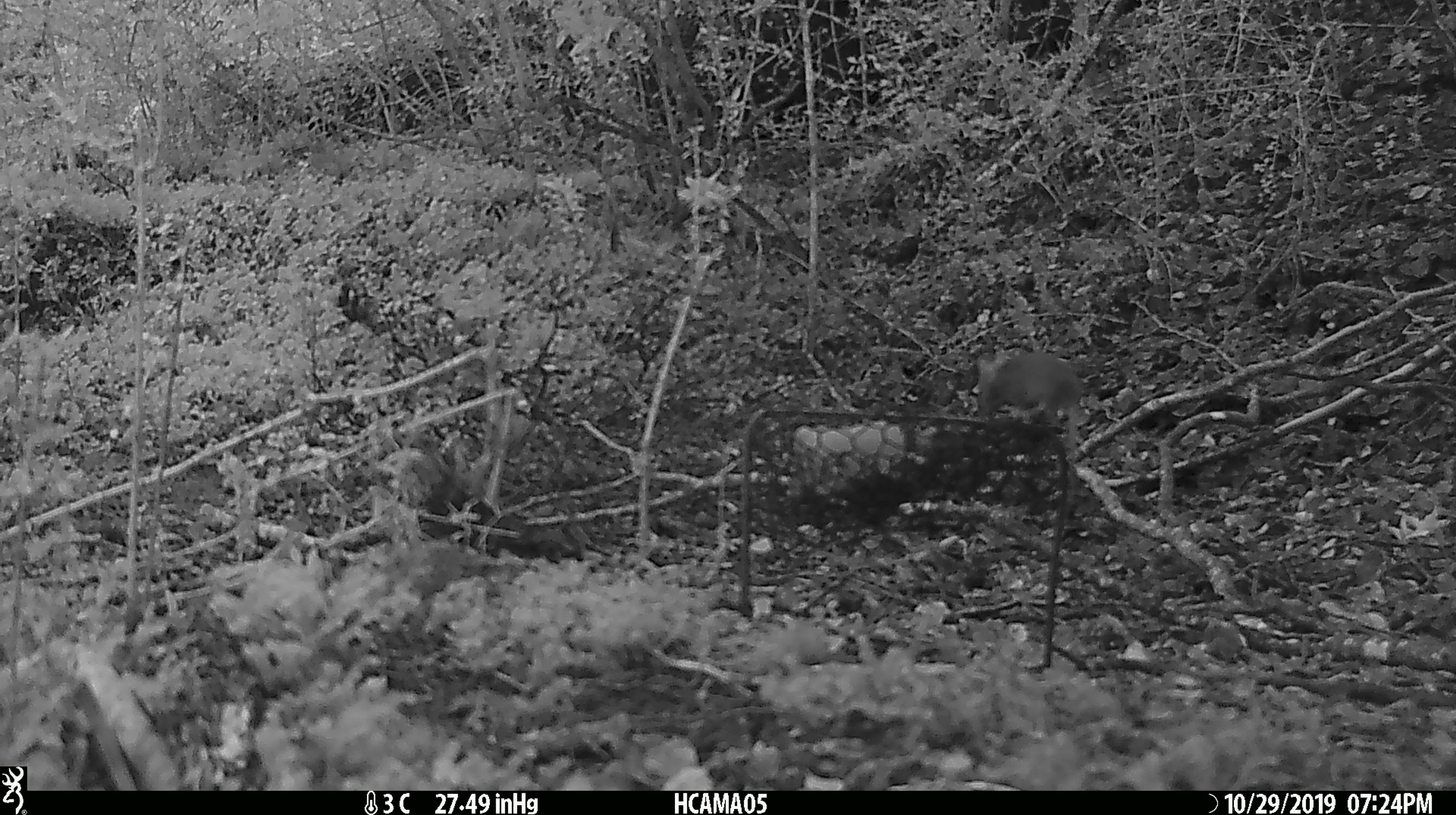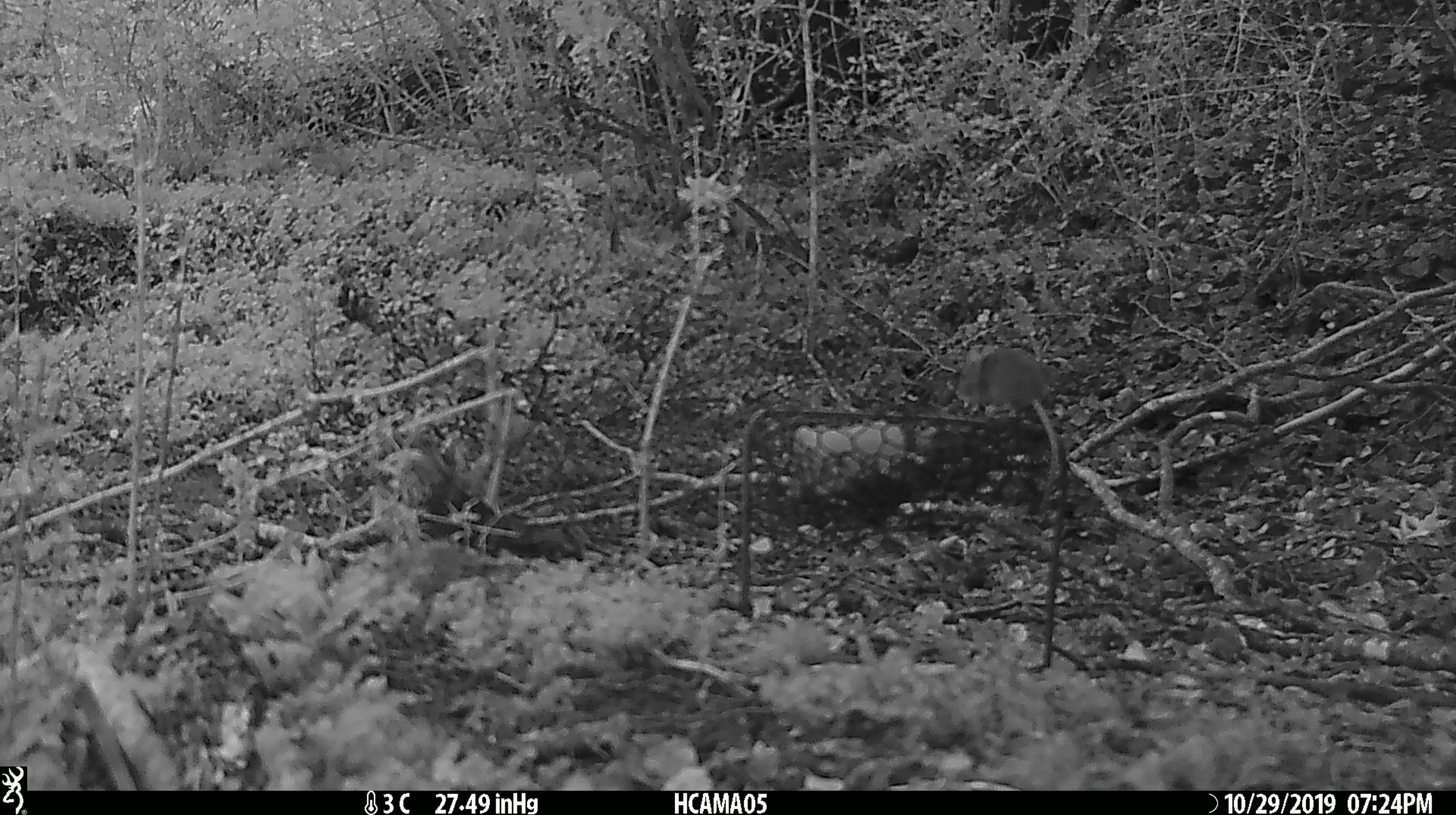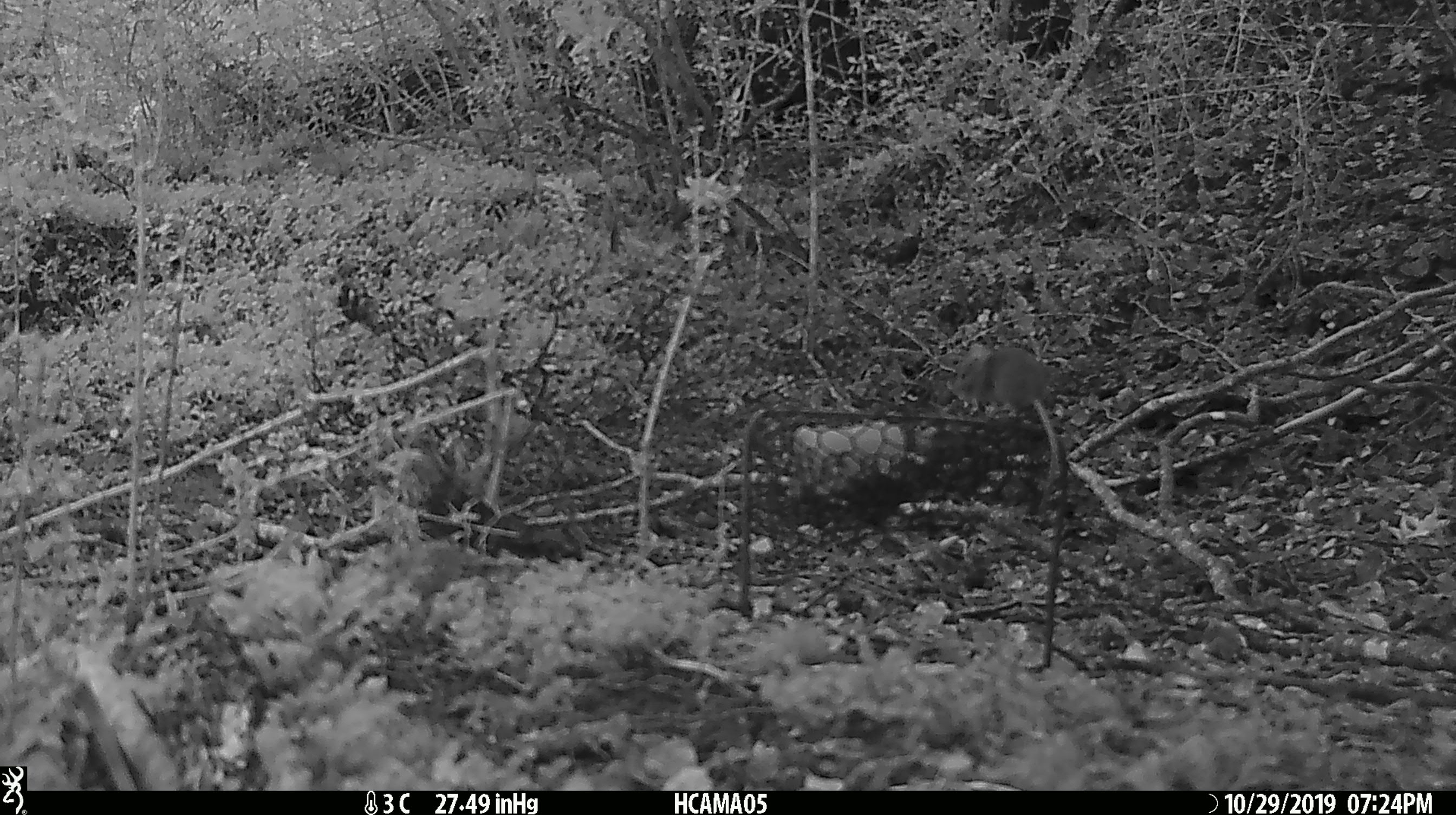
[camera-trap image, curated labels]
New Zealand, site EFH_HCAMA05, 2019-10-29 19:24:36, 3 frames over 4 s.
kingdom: Animalia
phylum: Chordata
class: Mammalia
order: Rodentia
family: Muridae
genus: Mus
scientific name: Mus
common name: mouse